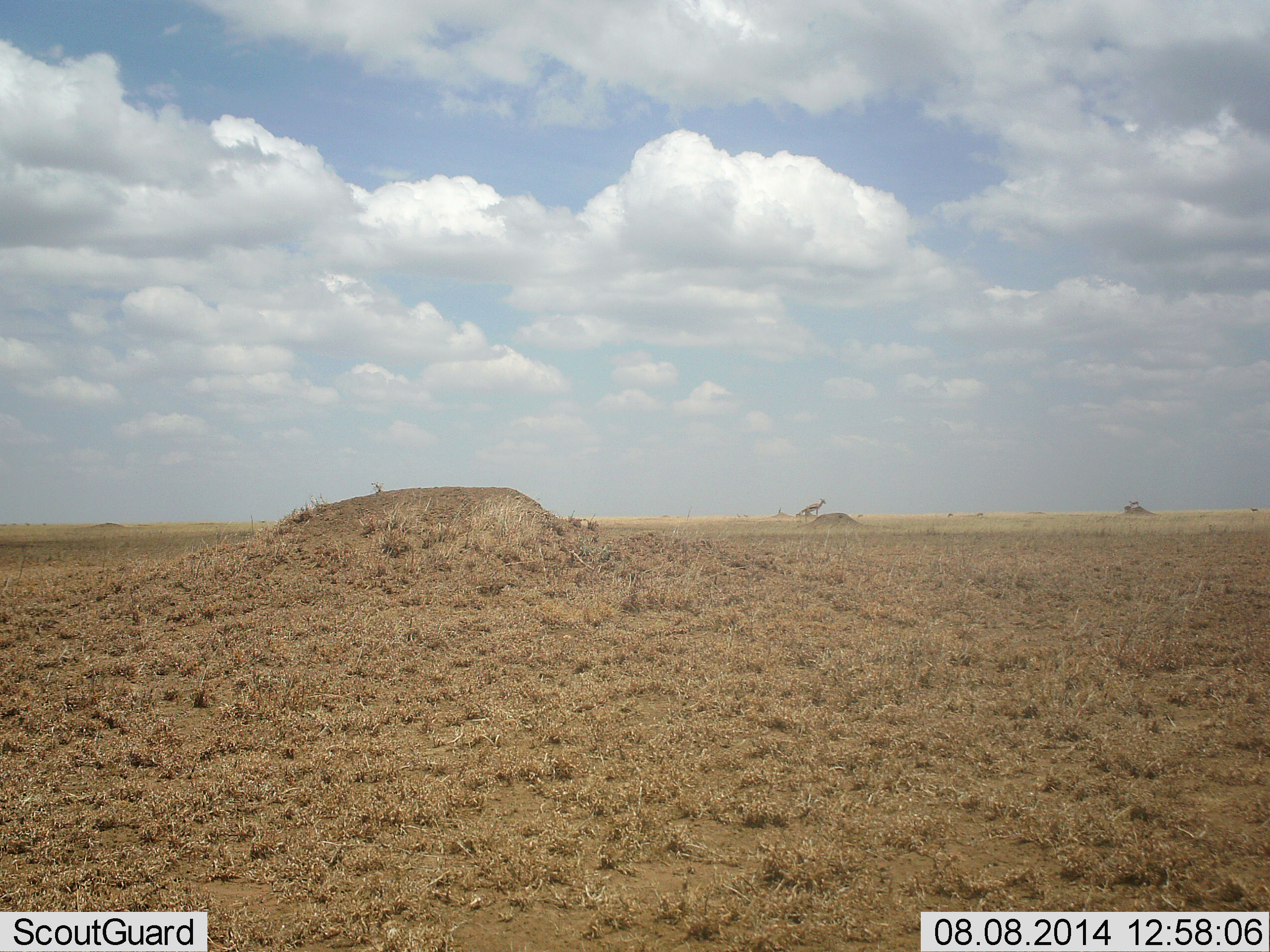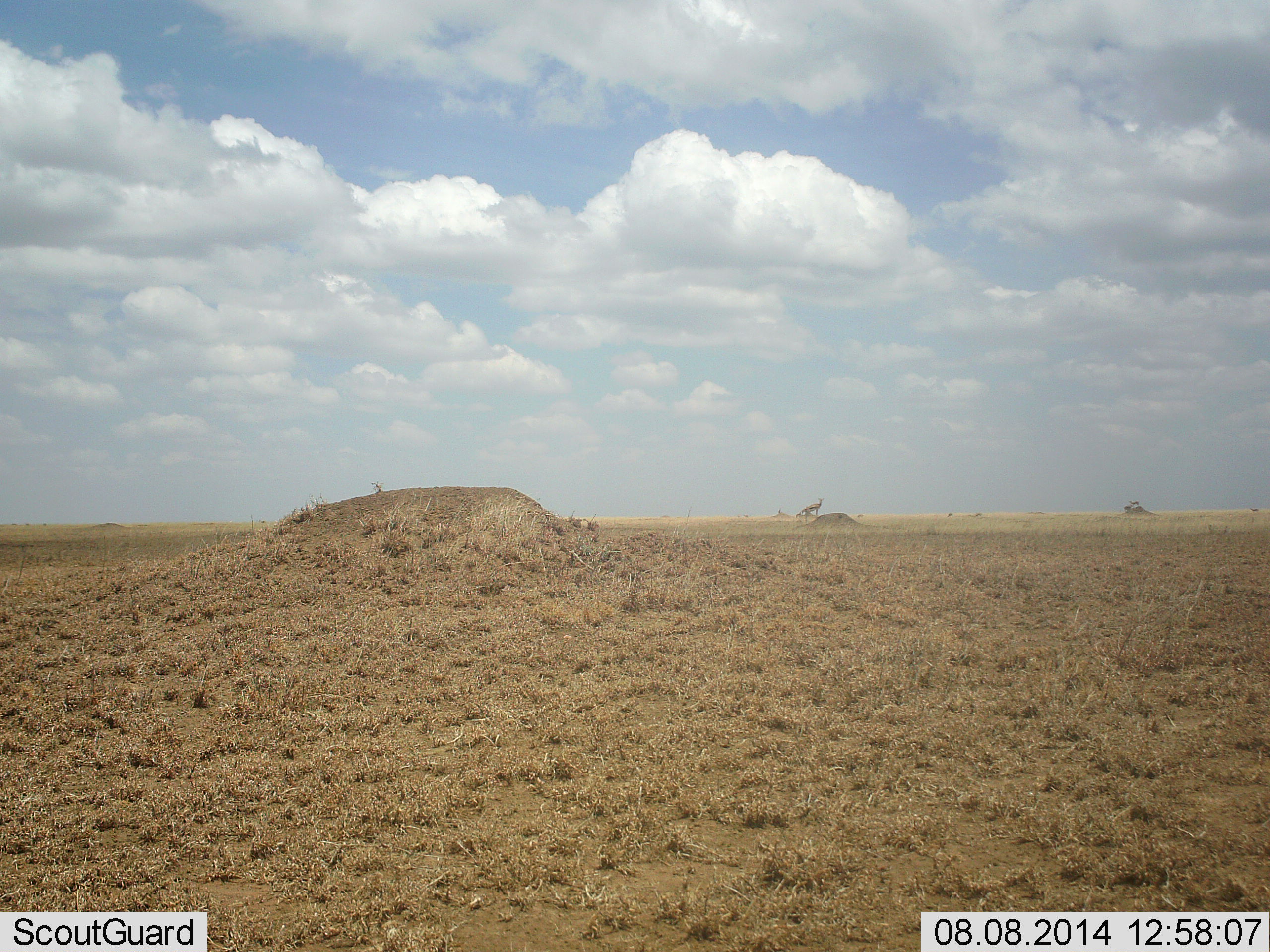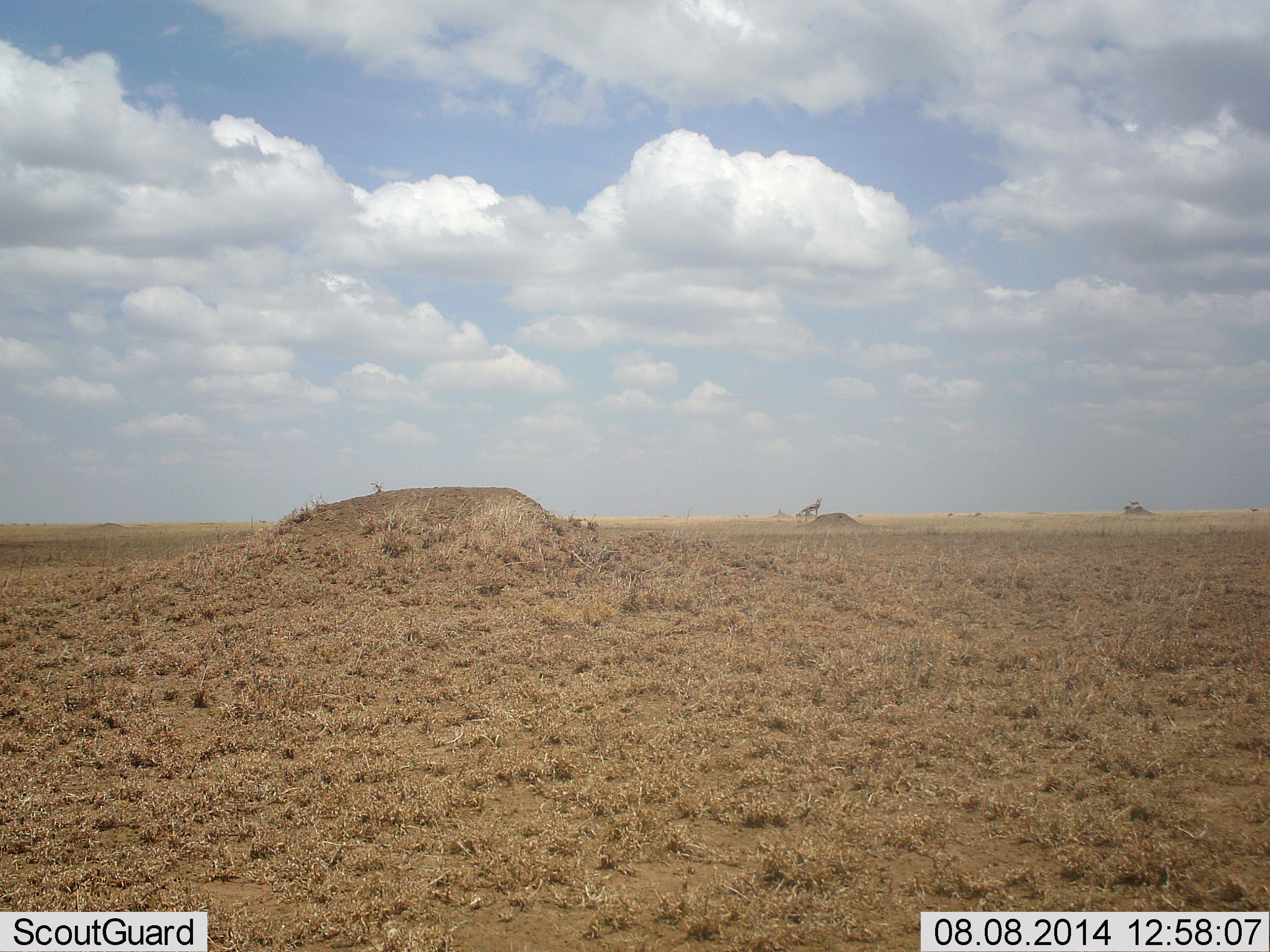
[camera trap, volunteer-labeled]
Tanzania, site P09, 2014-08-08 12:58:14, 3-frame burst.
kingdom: Animalia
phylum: Chordata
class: Mammalia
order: Artiodactyla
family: Bovidae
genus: Eudorcas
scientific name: Eudorcas thomsonii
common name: thomson's gazelle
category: gazellethomsons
Gazellethomsons (thomson's gazelle) (Eudorcas thomsonii), count 1. Behavior (volunteer vote fractions): standing 100%, resting 0%, moving 0%, interacting 0%. Young present (vote fraction): 0%. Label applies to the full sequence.